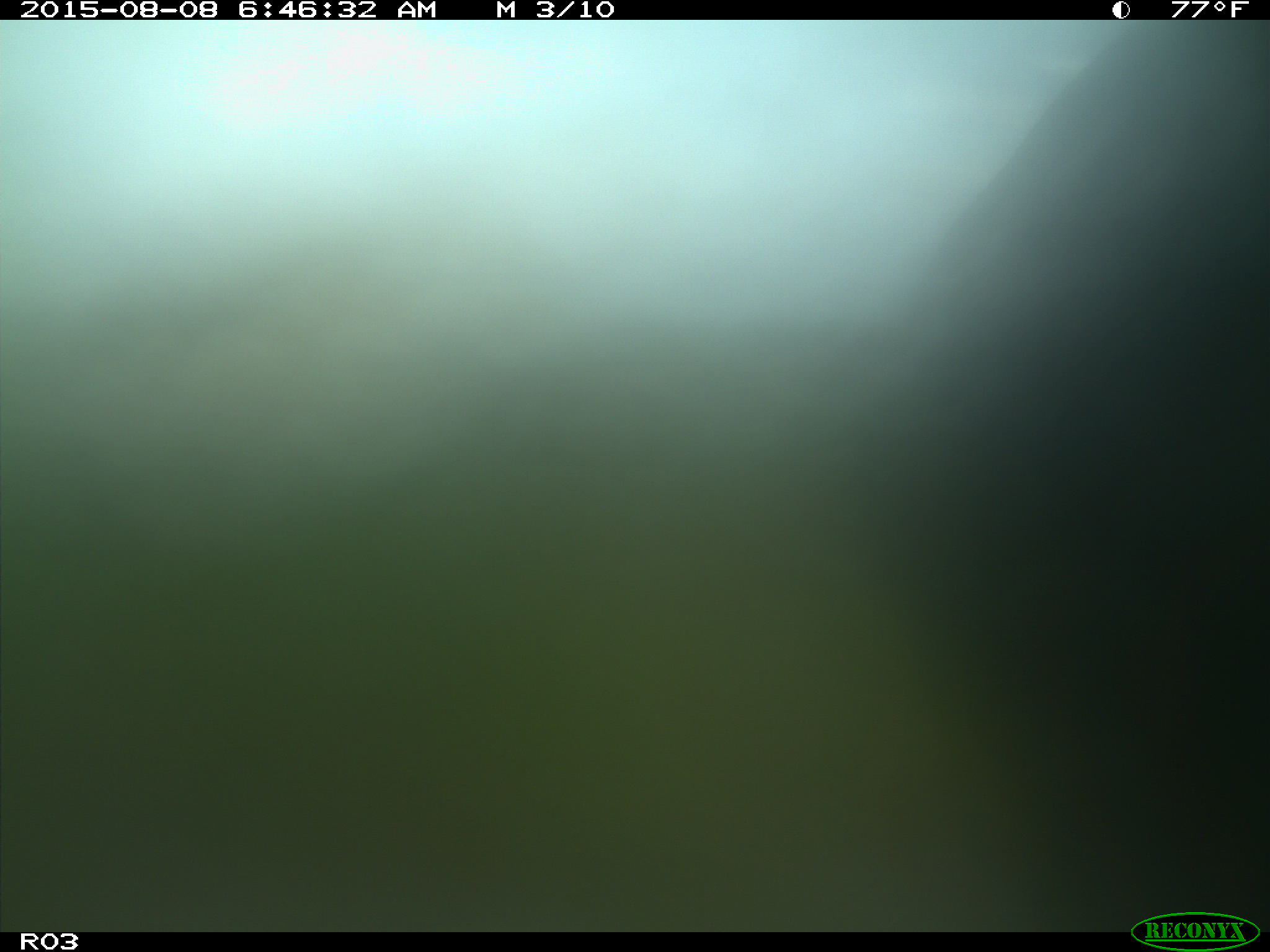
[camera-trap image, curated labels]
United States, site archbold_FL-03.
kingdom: Animalia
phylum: Chordata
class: Mammalia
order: Artiodactyla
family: Bovidae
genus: Bos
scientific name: Bos taurus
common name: domestic cow